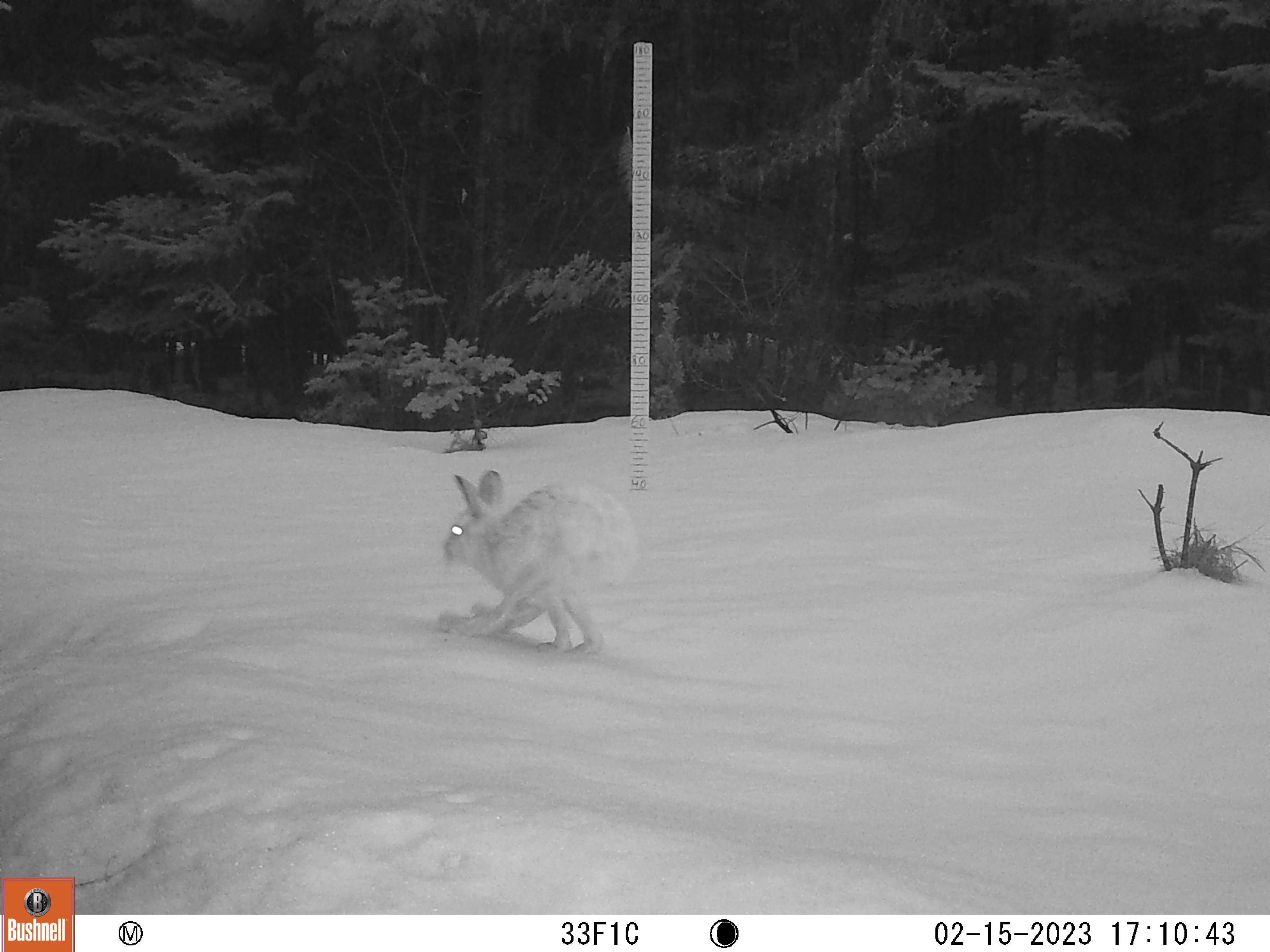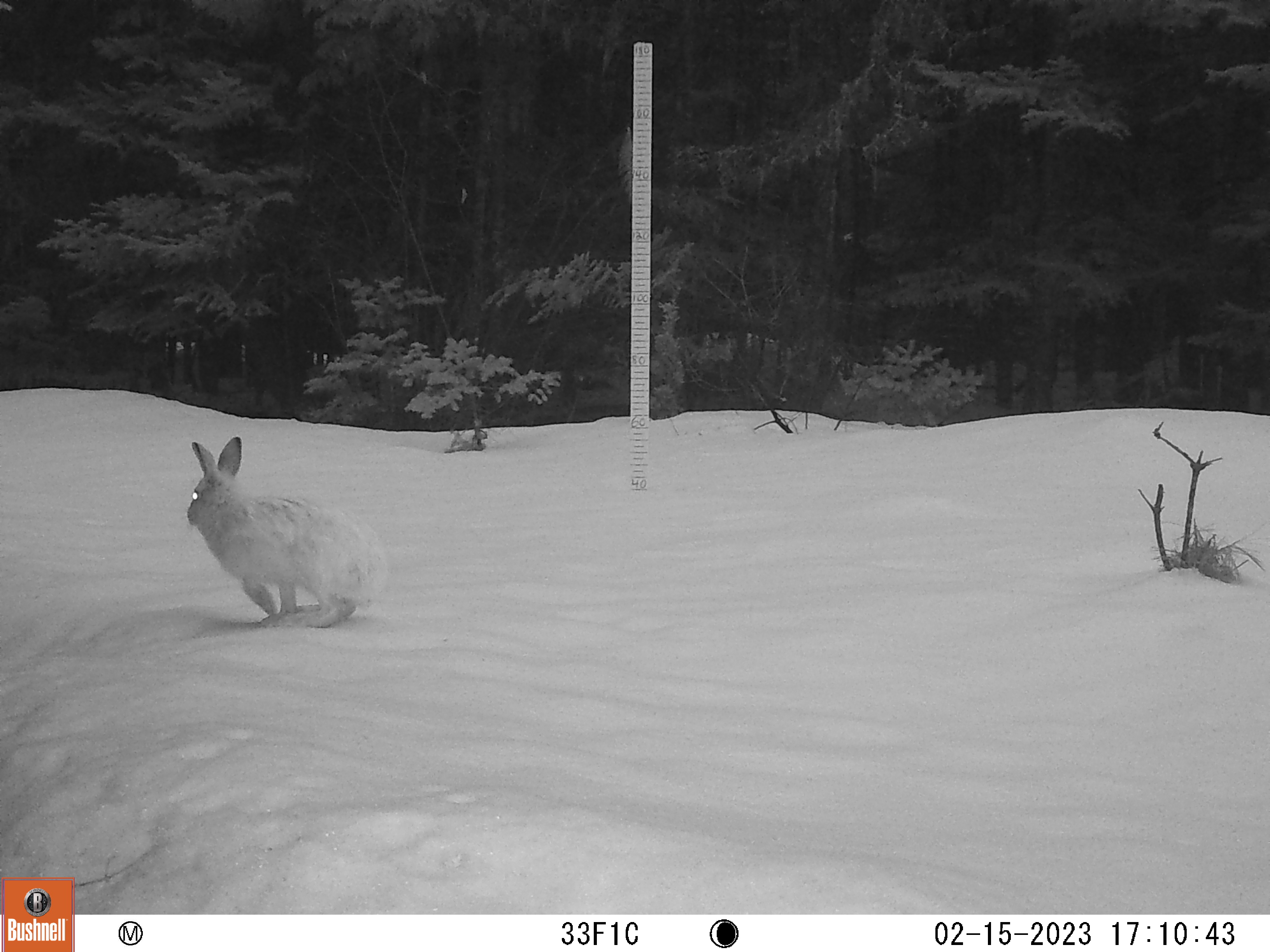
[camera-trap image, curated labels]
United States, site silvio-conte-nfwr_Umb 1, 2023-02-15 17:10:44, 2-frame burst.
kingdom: Animalia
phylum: Chordata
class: Mammalia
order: Lagomorpha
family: Leporidae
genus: Lepus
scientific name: Lepus americanus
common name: snowshoe hare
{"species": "snowshoe hare (Lepus americanus)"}